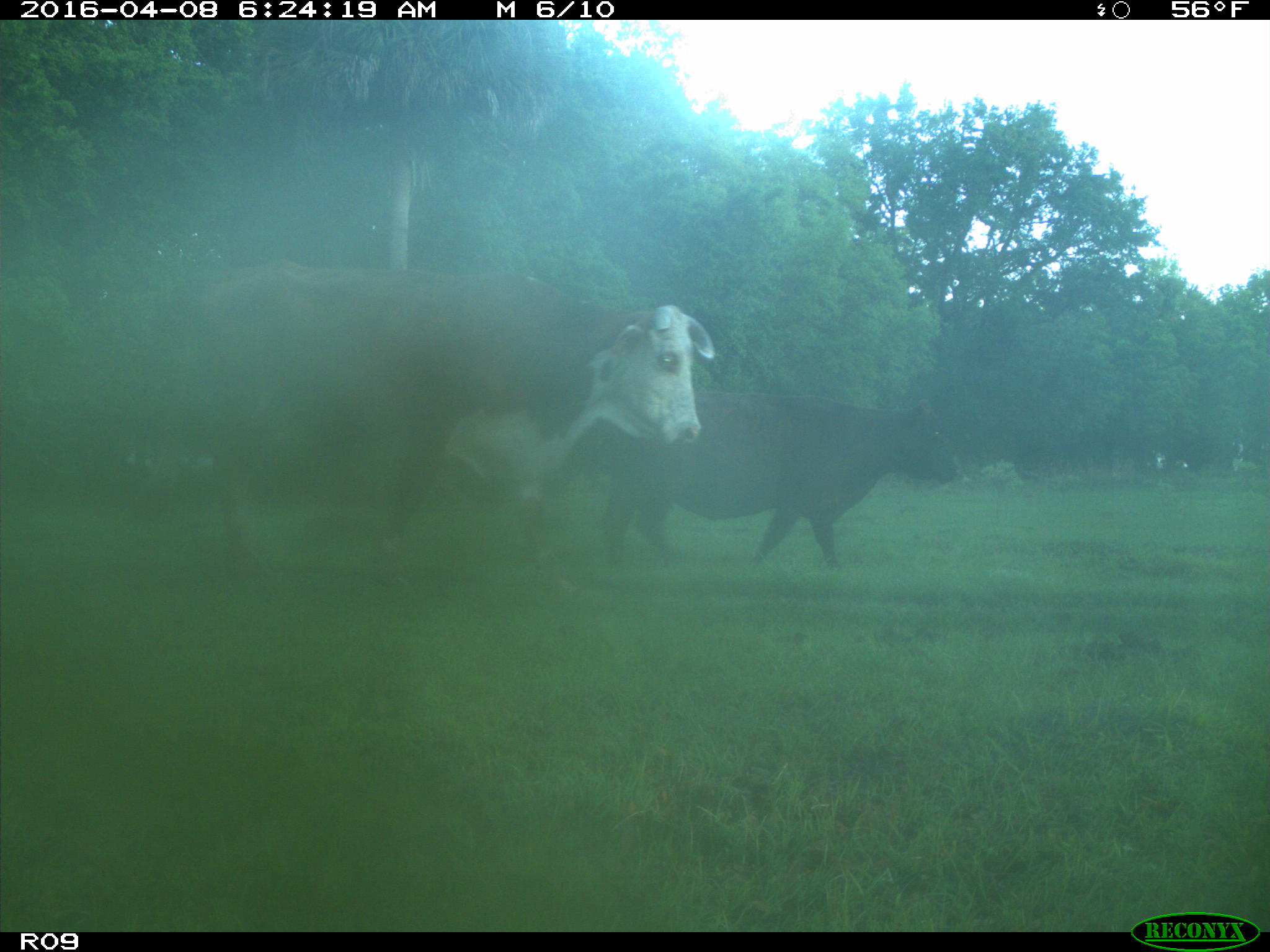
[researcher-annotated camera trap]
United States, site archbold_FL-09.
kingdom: Animalia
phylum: Chordata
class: Mammalia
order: Artiodactyla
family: Bovidae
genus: Bos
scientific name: Bos taurus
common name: domestic cow